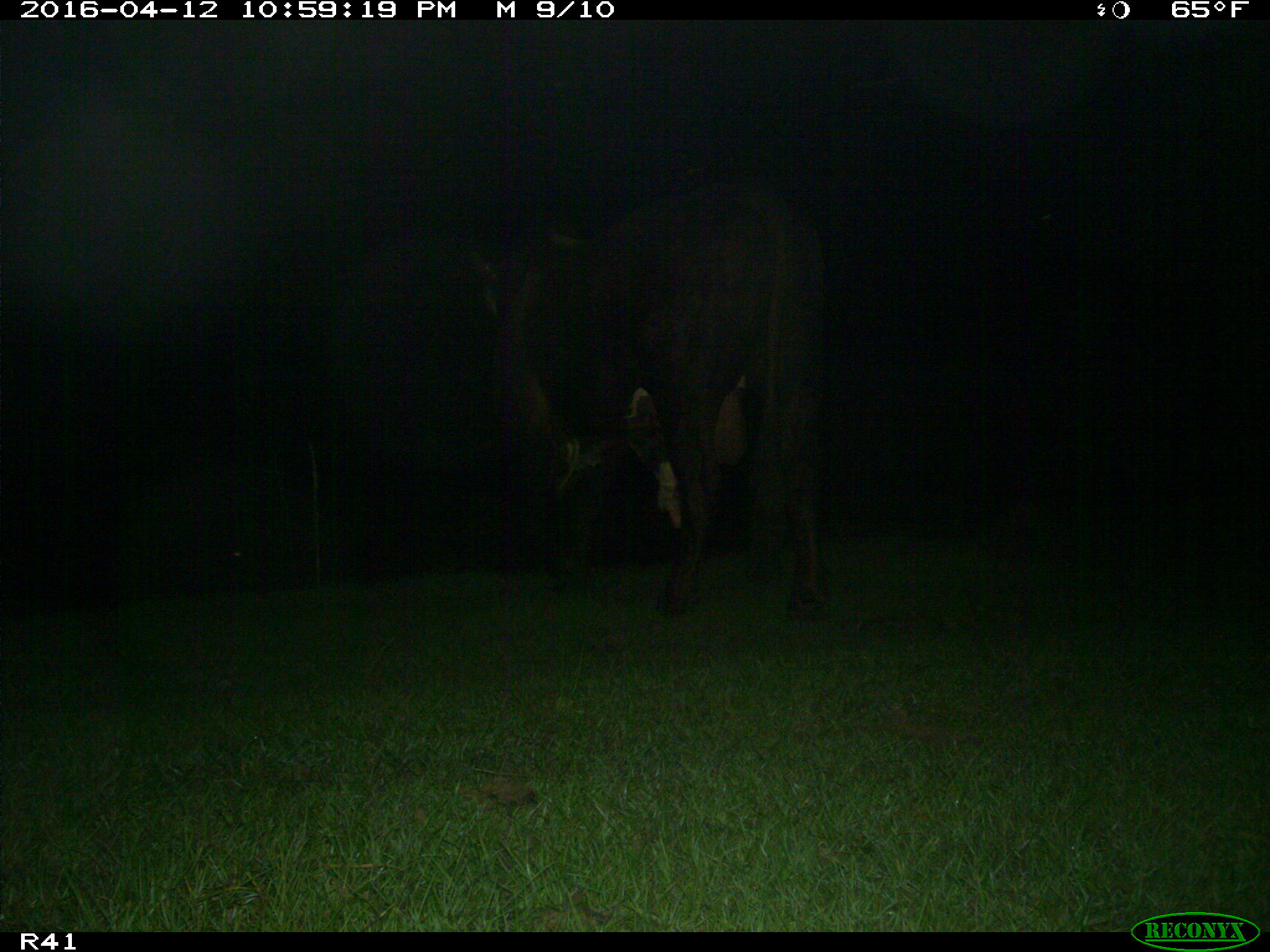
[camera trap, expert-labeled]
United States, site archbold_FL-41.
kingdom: Animalia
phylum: Chordata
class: Mammalia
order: Artiodactyla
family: Bovidae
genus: Bos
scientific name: Bos taurus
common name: domestic cow